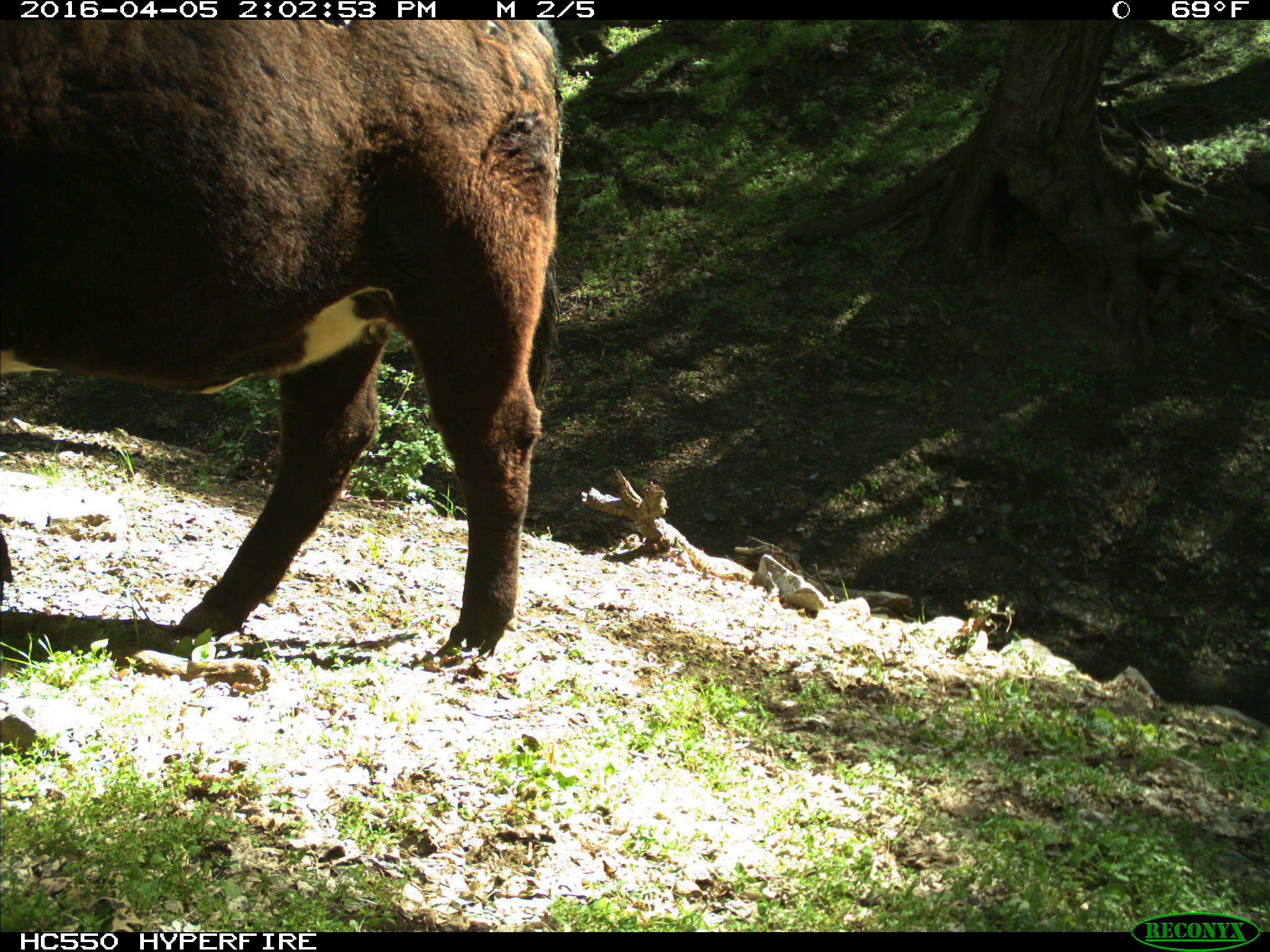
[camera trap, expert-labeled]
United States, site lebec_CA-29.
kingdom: Animalia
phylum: Chordata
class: Mammalia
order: Artiodactyla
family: Bovidae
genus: Bos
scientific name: Bos taurus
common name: domestic cow